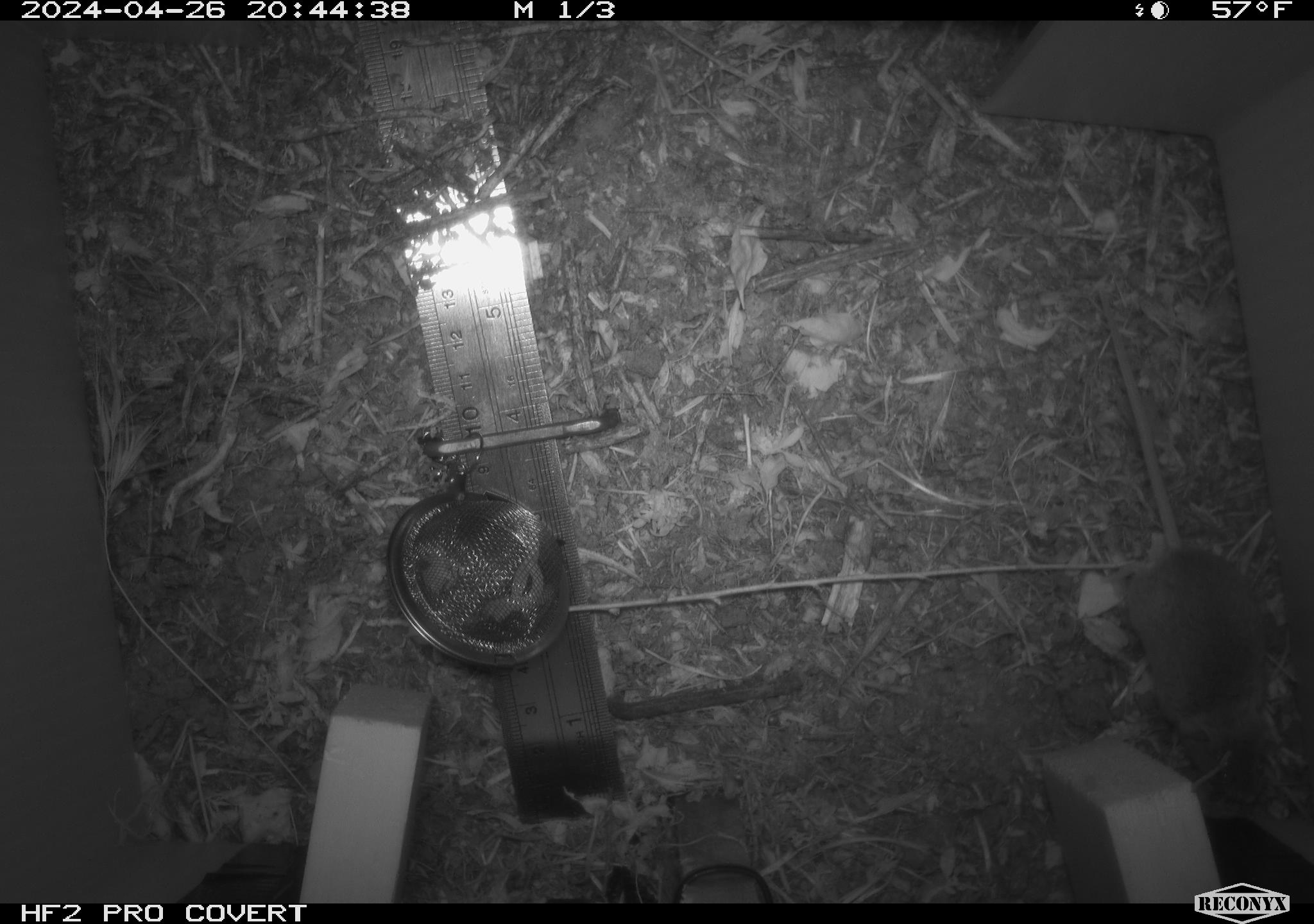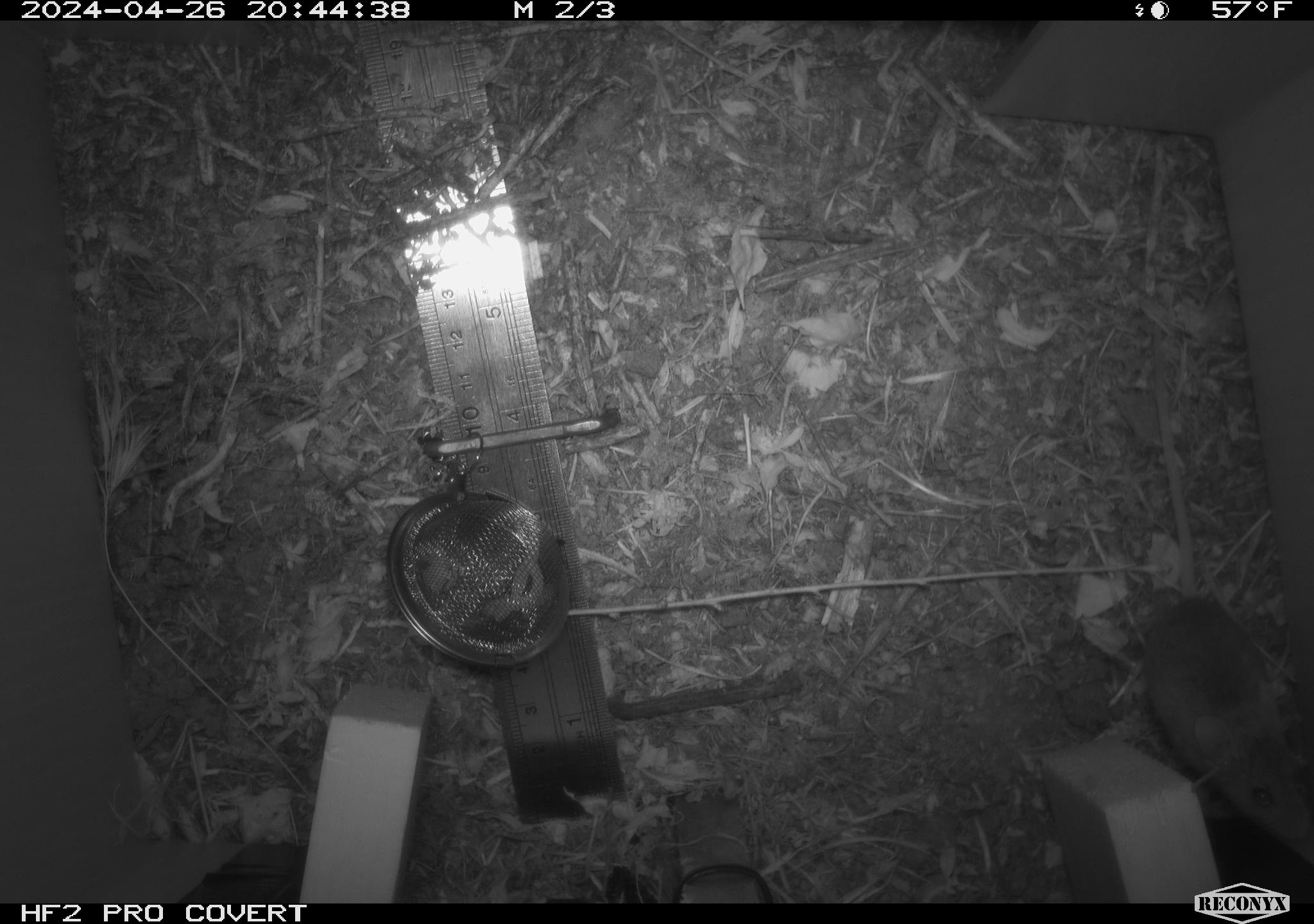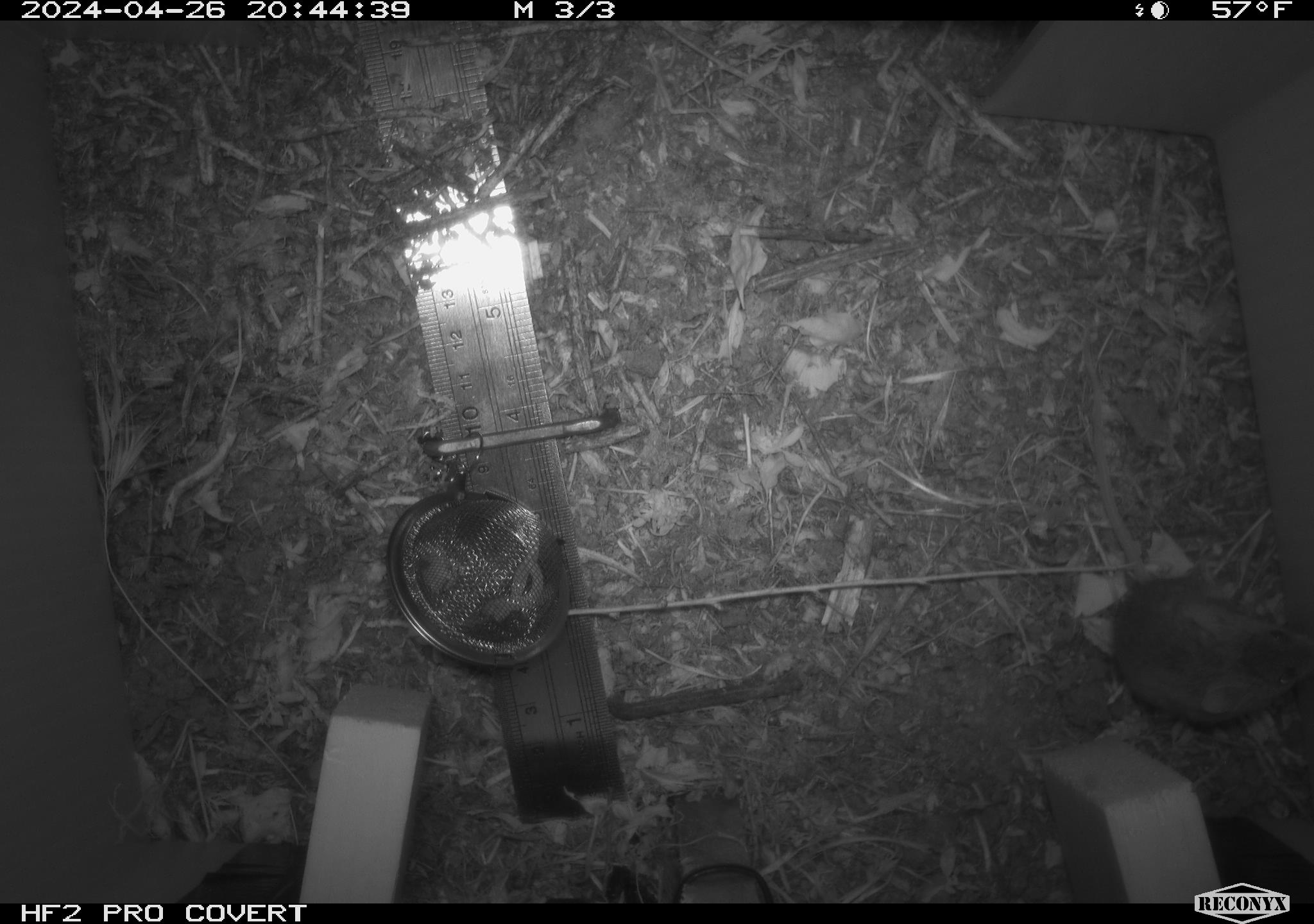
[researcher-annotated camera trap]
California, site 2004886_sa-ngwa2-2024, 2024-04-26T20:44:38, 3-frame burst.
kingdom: Animalia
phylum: Chordata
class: Mammalia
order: Rodentia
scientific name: Rodentia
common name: mouse species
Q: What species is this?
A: Mouse species (Rodentia).